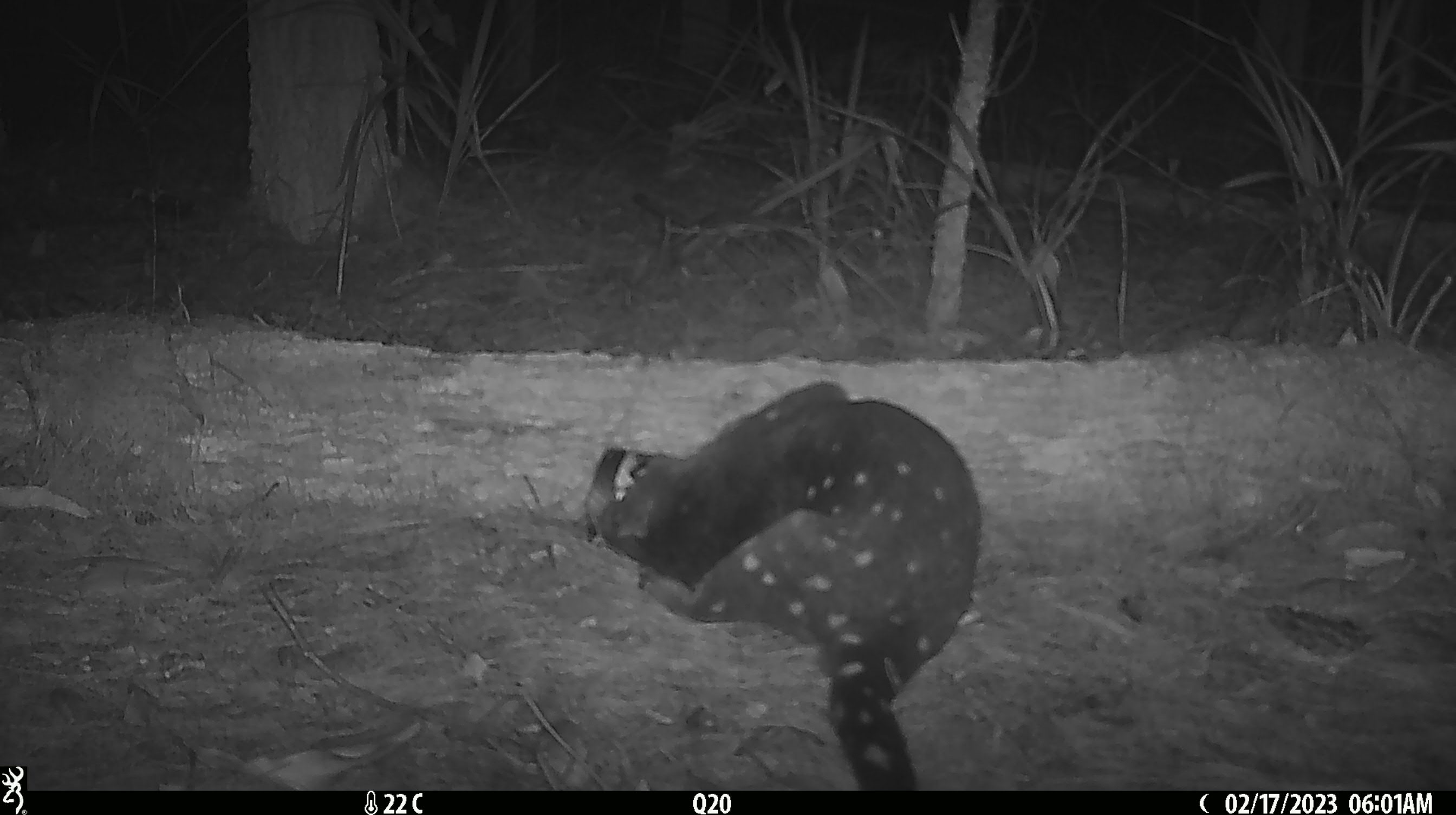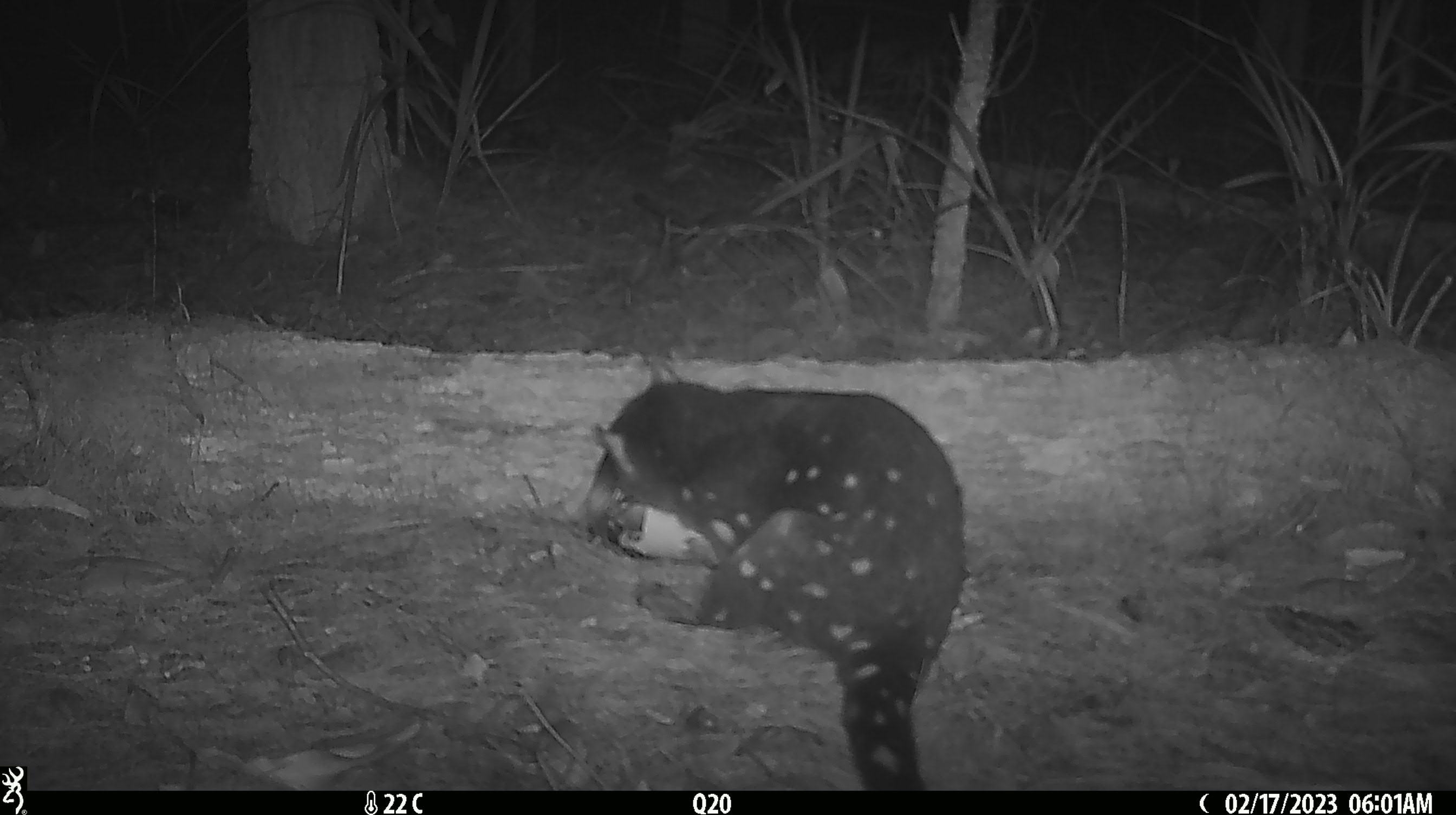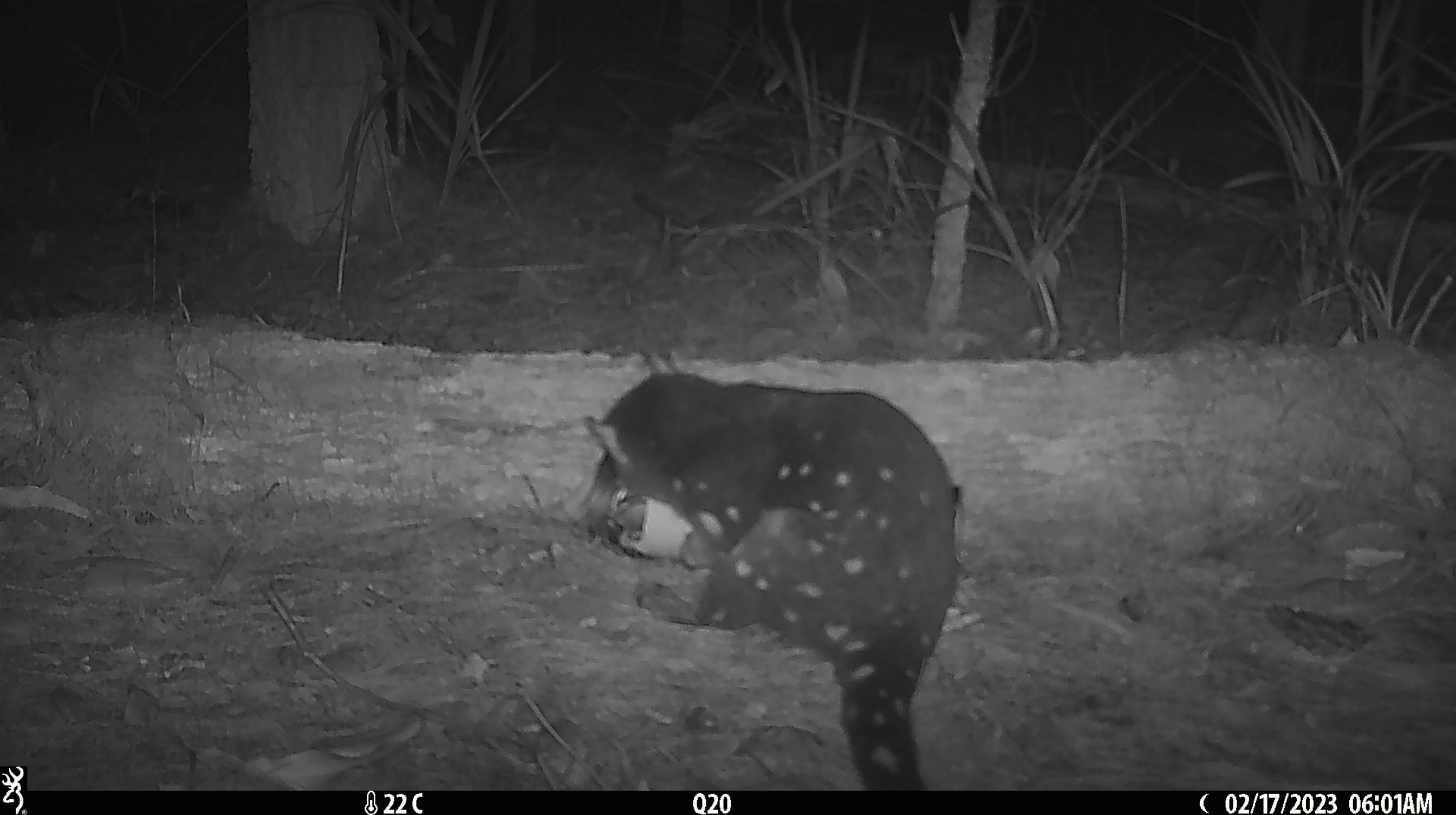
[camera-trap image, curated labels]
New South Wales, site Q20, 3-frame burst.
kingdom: Animalia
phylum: Chordata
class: Mammalia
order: Dasyuromorphia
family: Dasyuridae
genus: Dasyurus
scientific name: Dasyurus maculatus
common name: spotted-tailed quoll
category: quoll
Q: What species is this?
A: Quoll (spotted-tailed quoll) (Dasyurus maculatus).